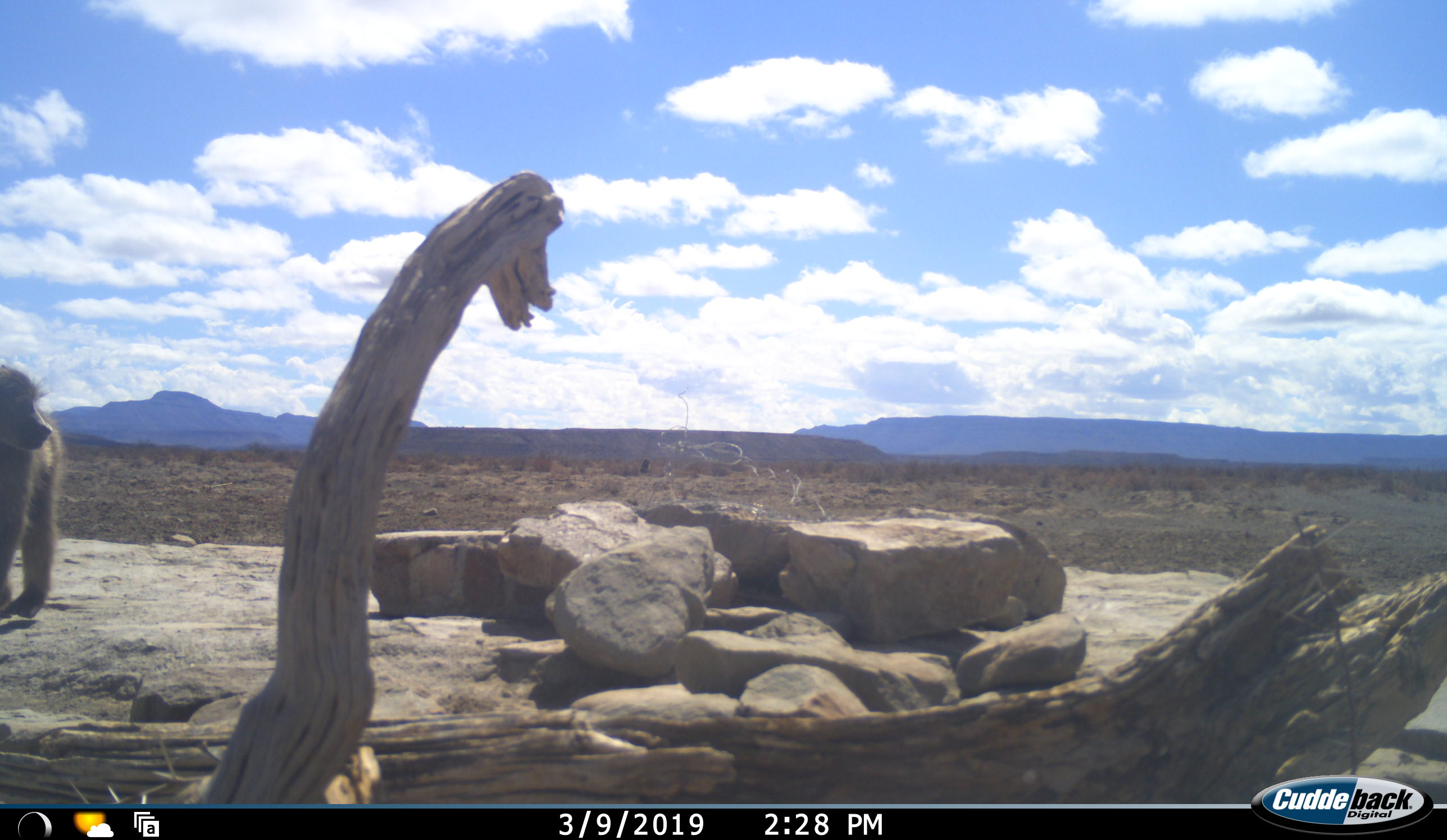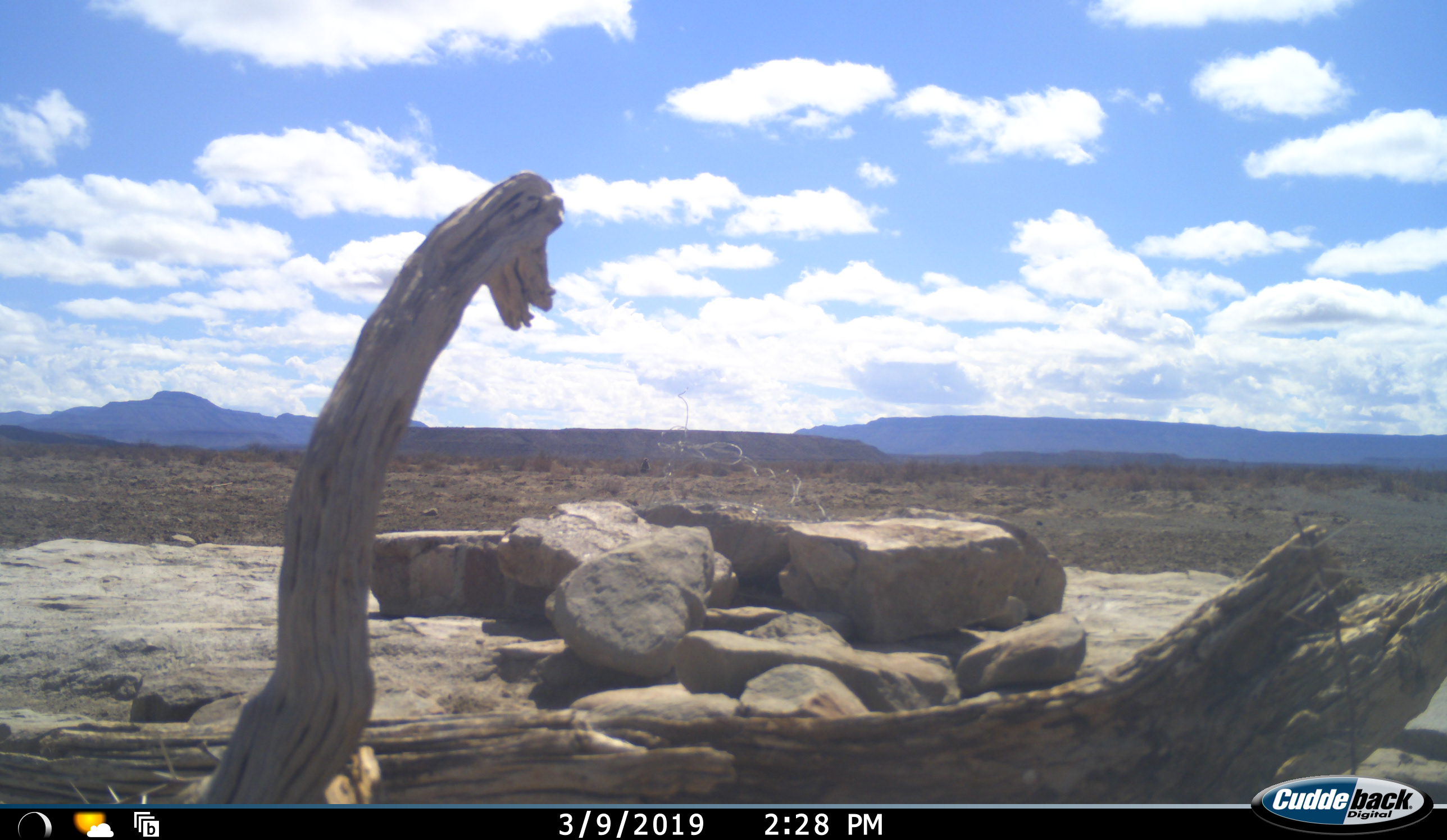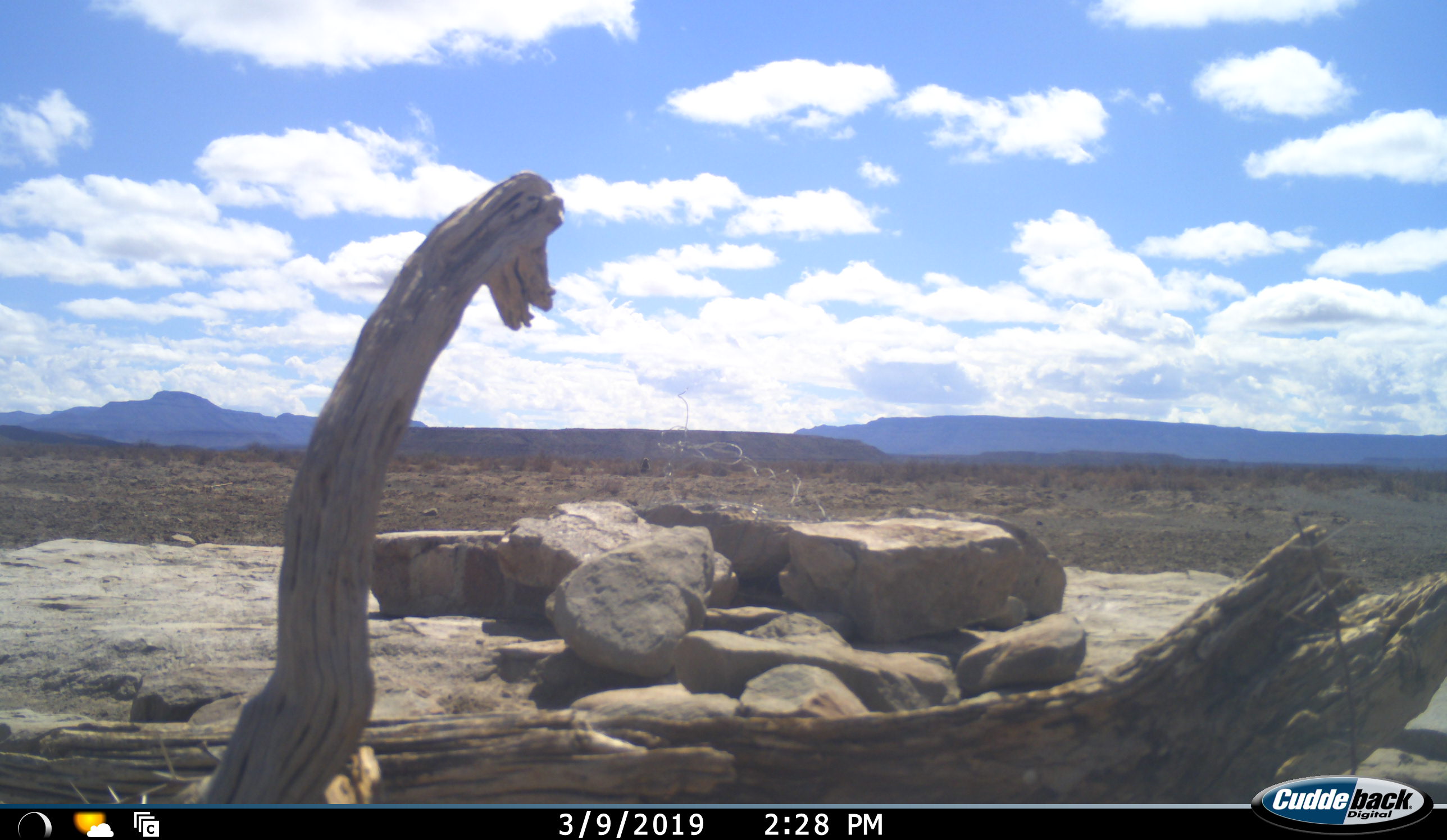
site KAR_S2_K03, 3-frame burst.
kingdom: Animalia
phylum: Chordata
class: Mammalia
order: Primates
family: Cercopithecidae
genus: Papio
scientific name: Papio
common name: baboon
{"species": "baboon (Papio)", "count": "1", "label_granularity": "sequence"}